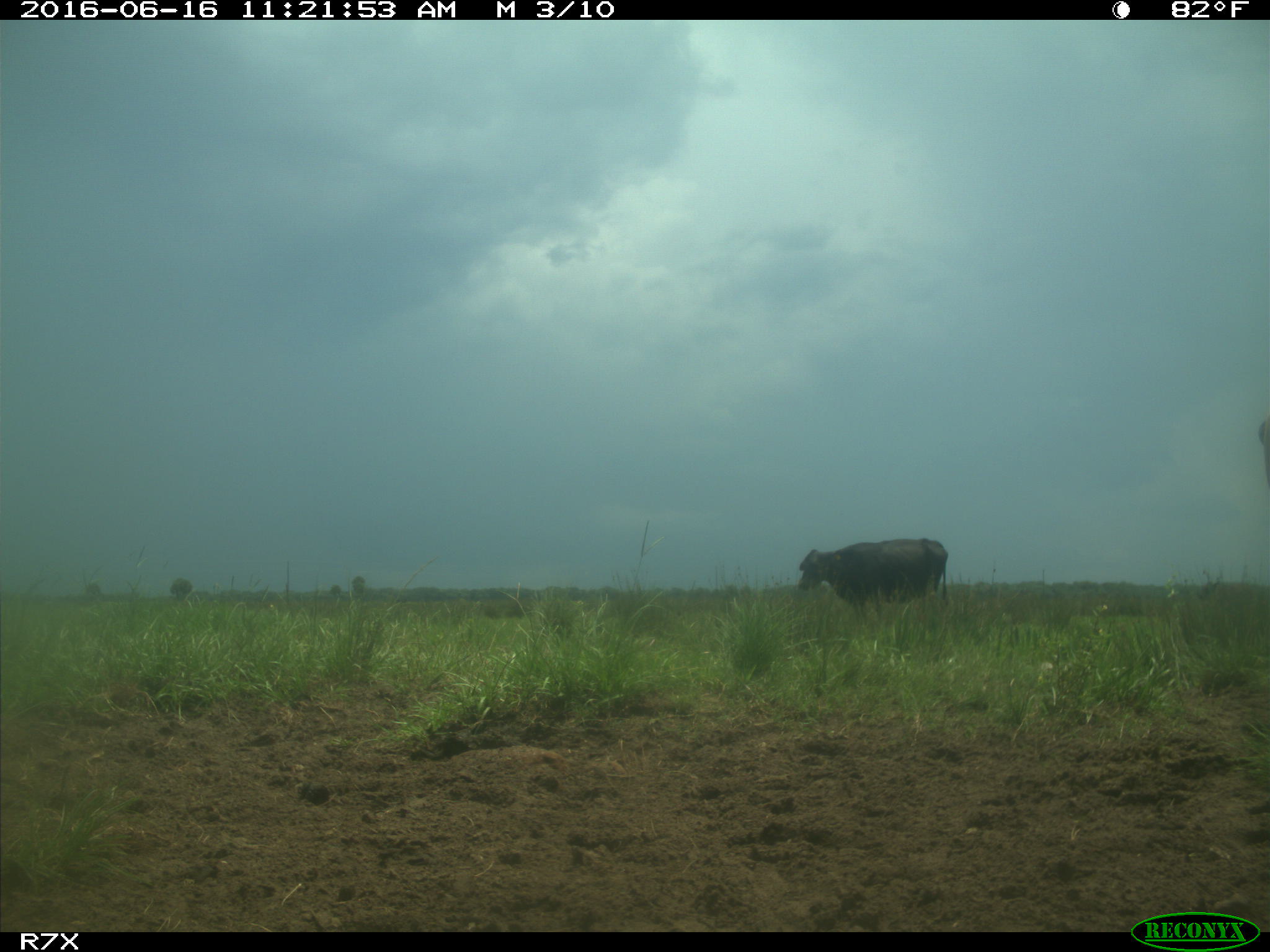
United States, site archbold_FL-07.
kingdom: Animalia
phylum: Chordata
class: Mammalia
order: Artiodactyla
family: Bovidae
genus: Bos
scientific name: Bos taurus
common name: domestic cow